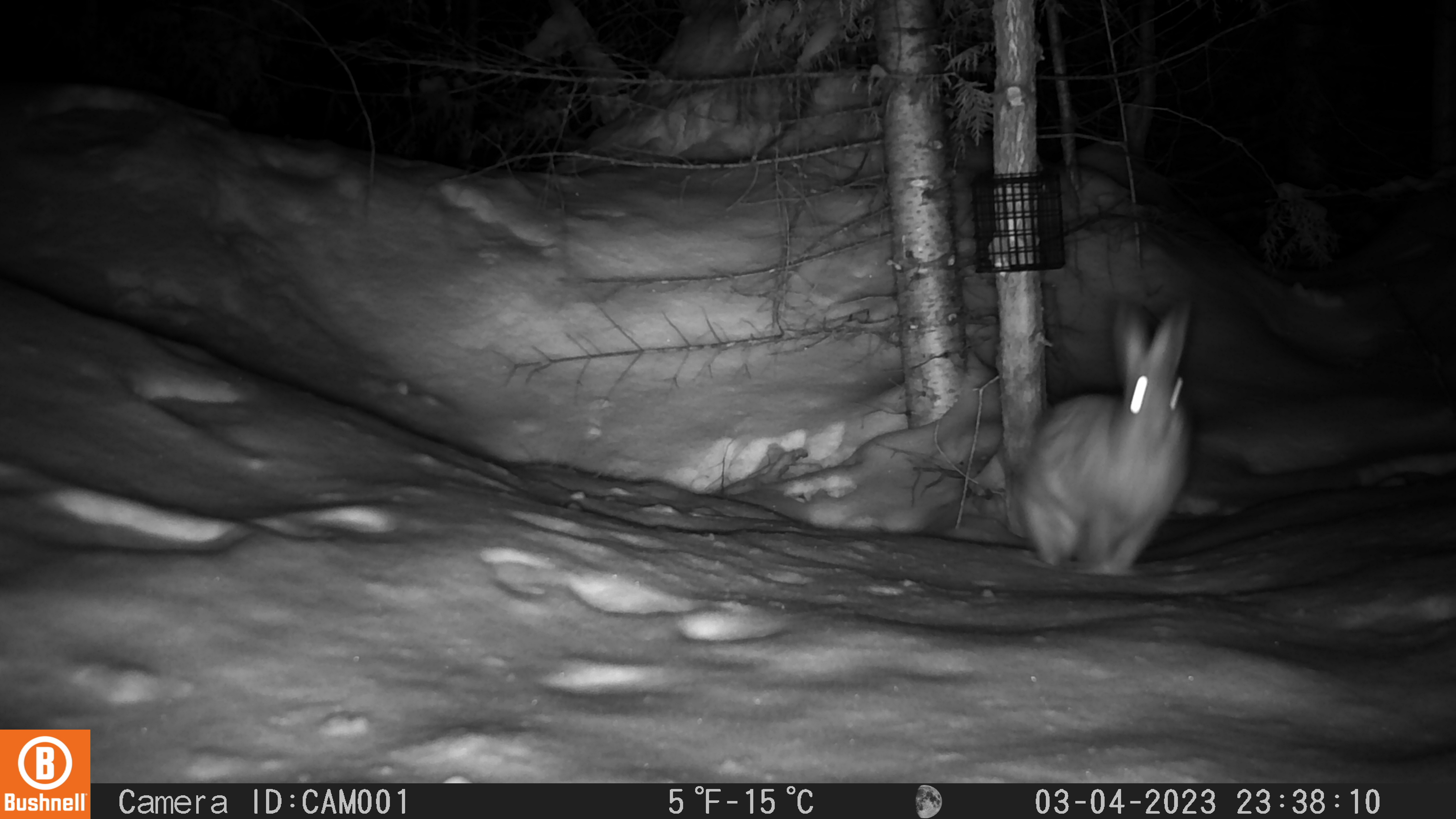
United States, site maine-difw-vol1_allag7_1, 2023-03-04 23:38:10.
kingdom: Animalia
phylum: Chordata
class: Mammalia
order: Lagomorpha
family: Leporidae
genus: Lepus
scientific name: Lepus americanus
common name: snowshoe hare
Snowshoe hare (Lepus americanus).